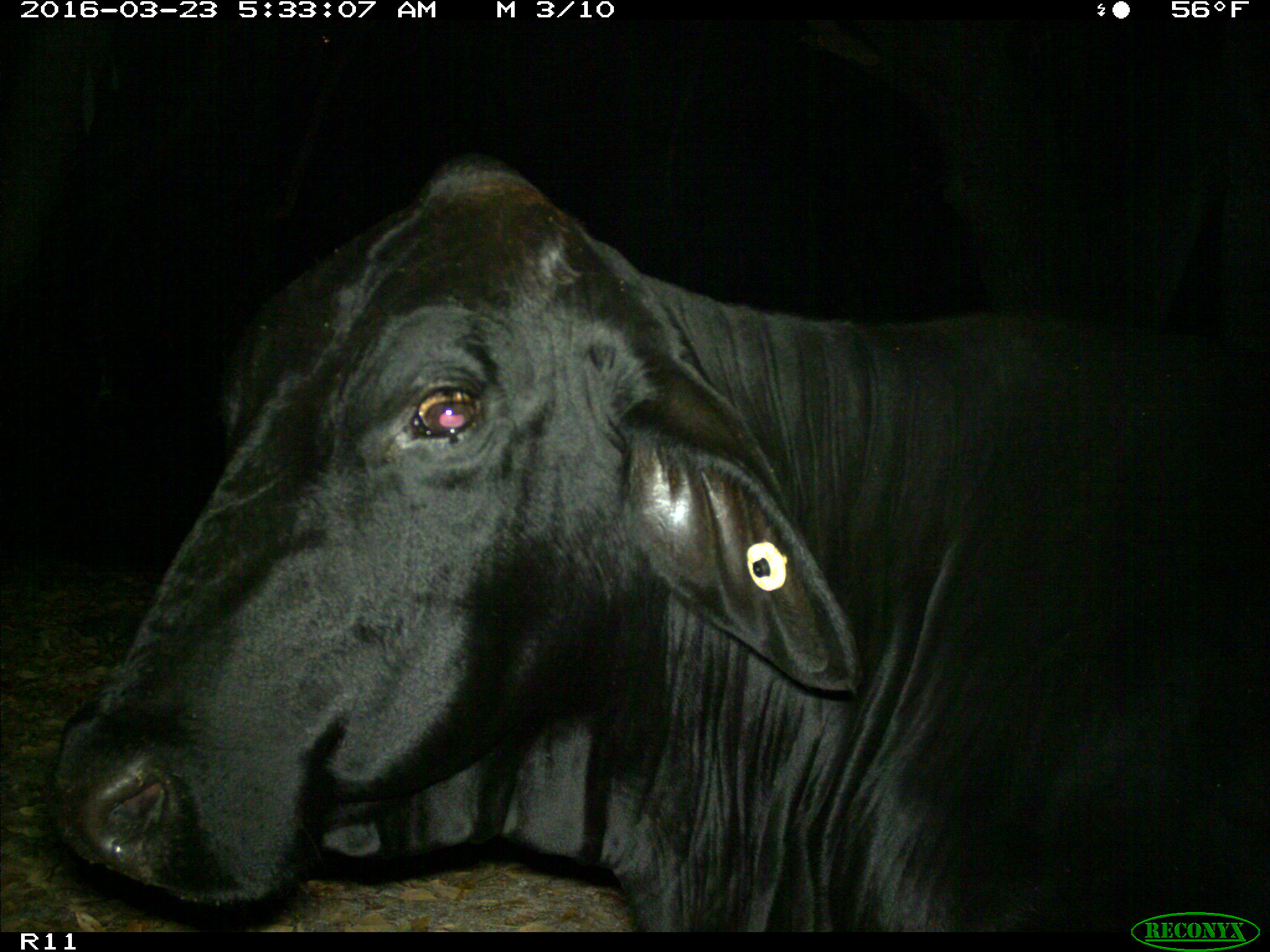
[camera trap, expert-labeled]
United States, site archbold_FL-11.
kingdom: Animalia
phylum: Chordata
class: Mammalia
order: Artiodactyla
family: Bovidae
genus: Bos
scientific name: Bos taurus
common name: domestic cow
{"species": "Bos taurus (domestic cow)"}